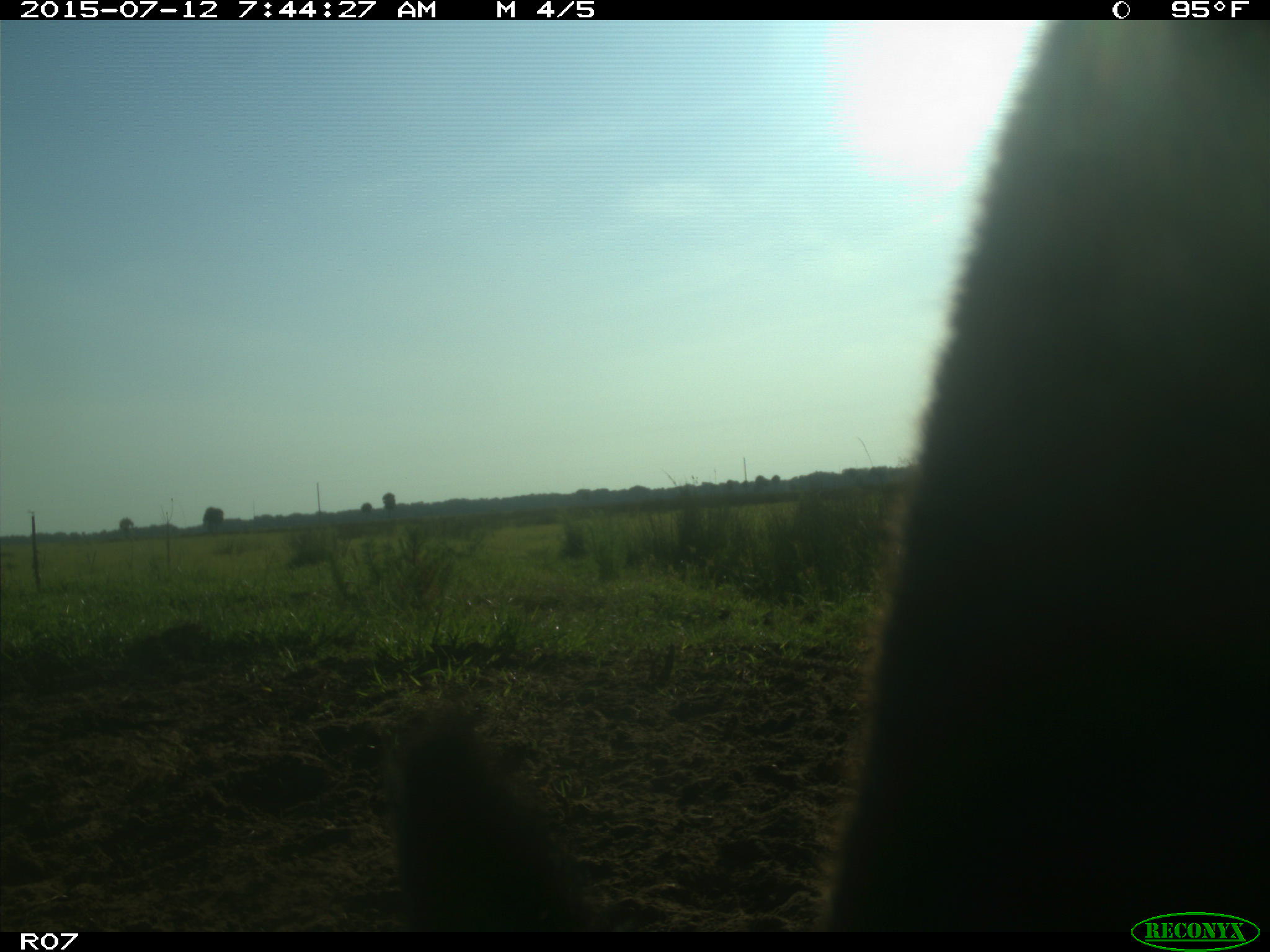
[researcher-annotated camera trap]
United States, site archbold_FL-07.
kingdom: Animalia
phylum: Chordata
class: Mammalia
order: Artiodactyla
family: Bovidae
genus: Bos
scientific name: Bos taurus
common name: domestic cow